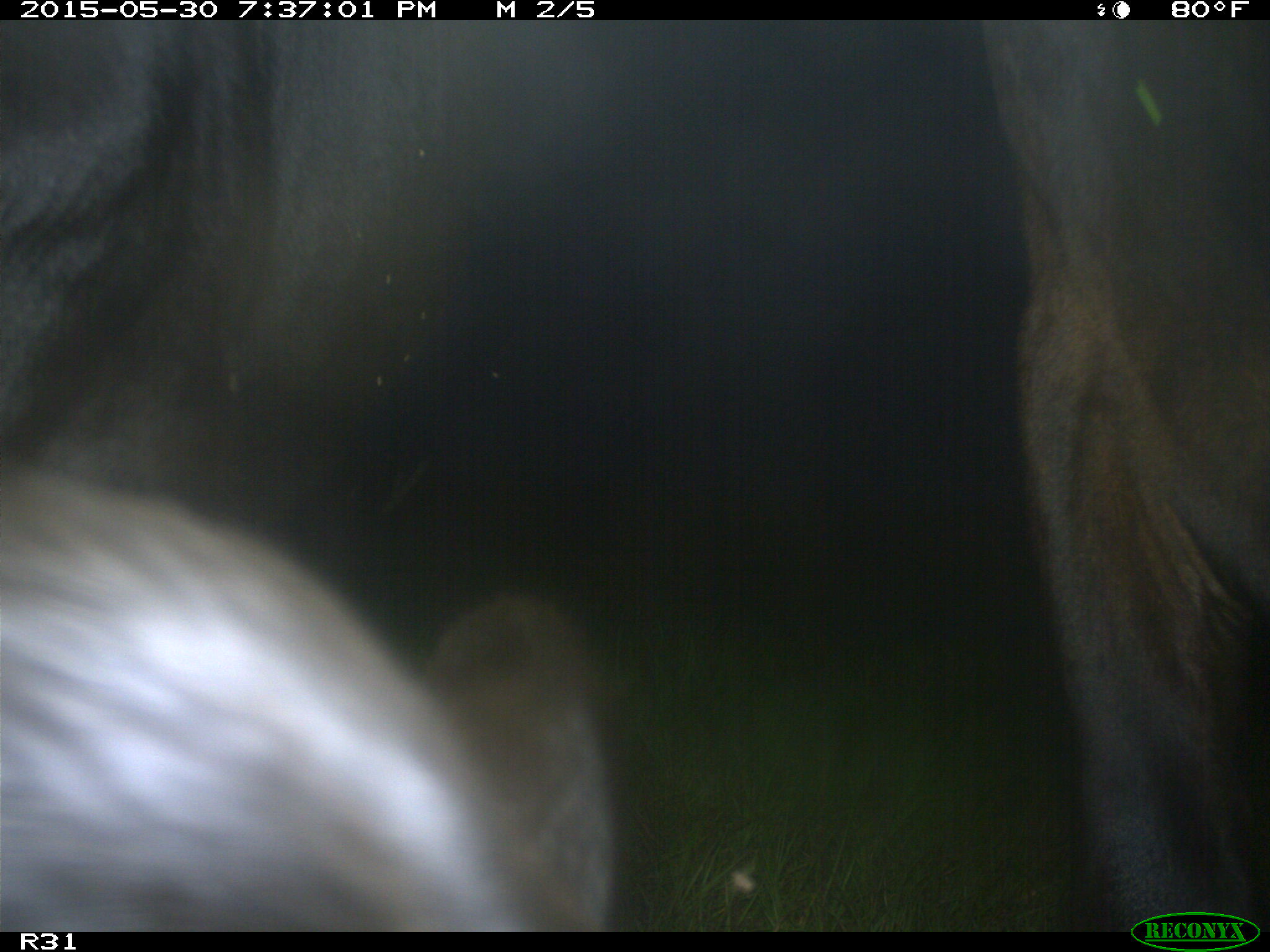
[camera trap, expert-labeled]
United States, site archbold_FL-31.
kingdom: Animalia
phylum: Chordata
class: Mammalia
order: Artiodactyla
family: Bovidae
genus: Bos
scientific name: Bos taurus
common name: domestic cow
Bos taurus (domestic cow).